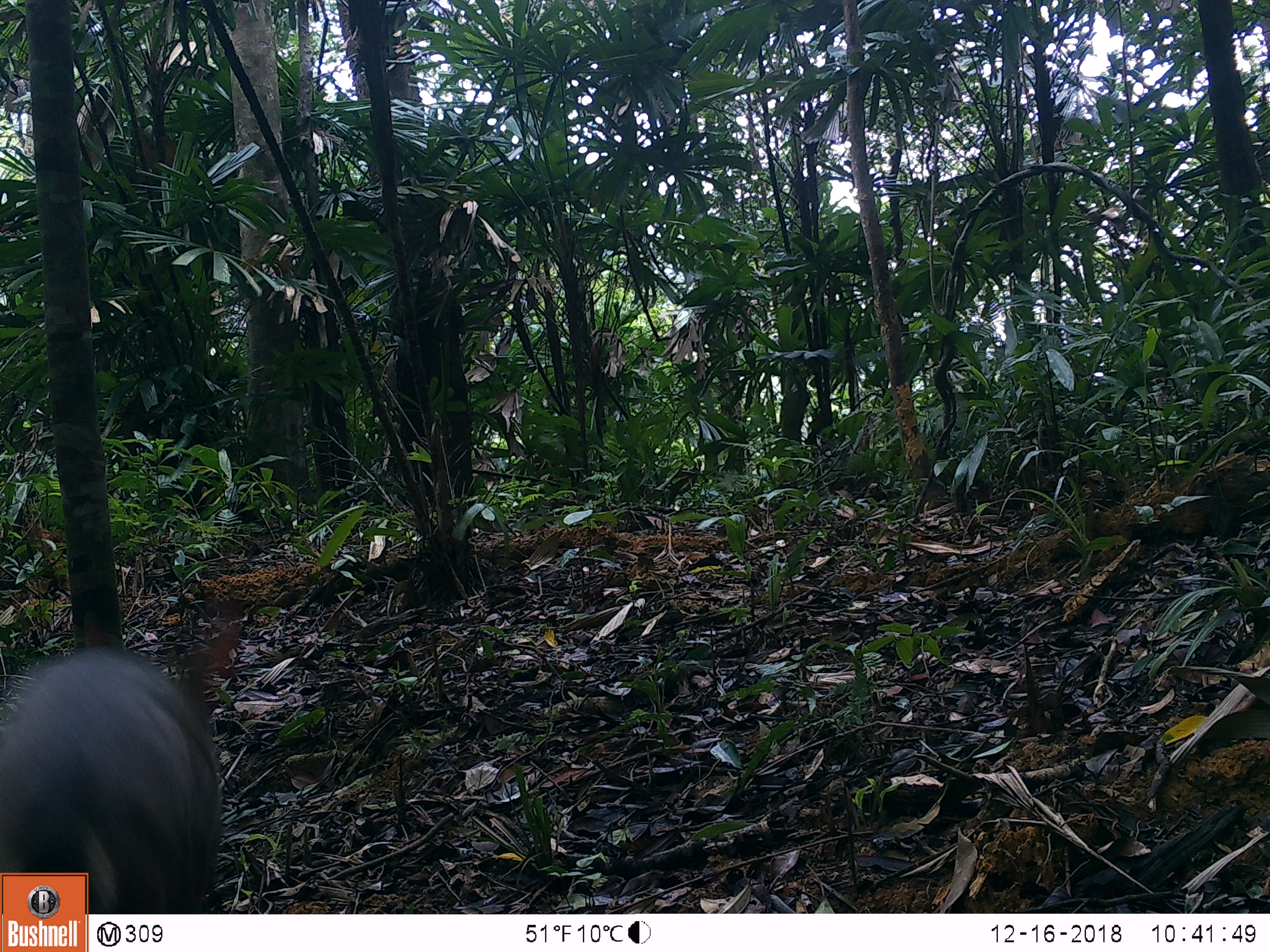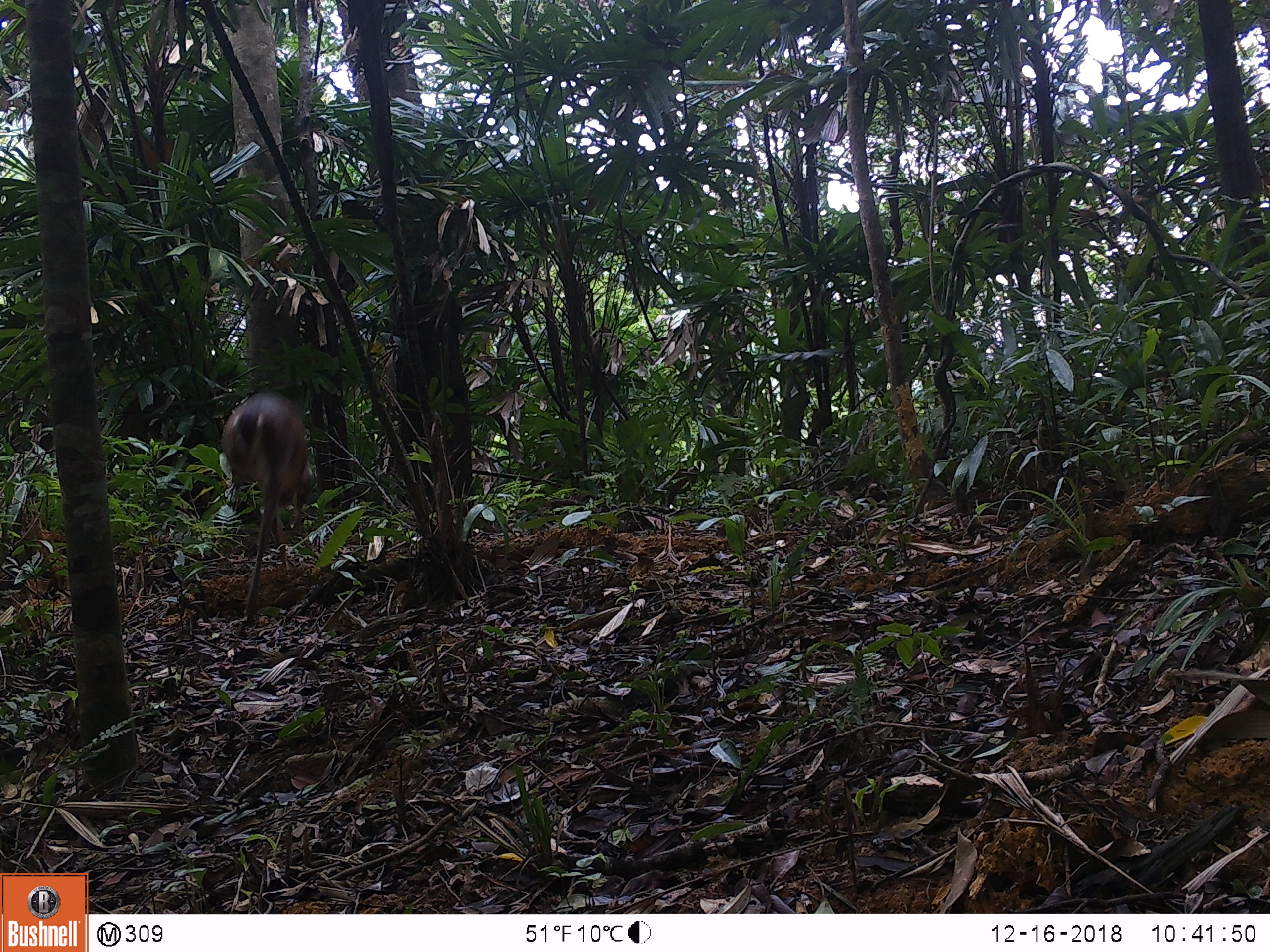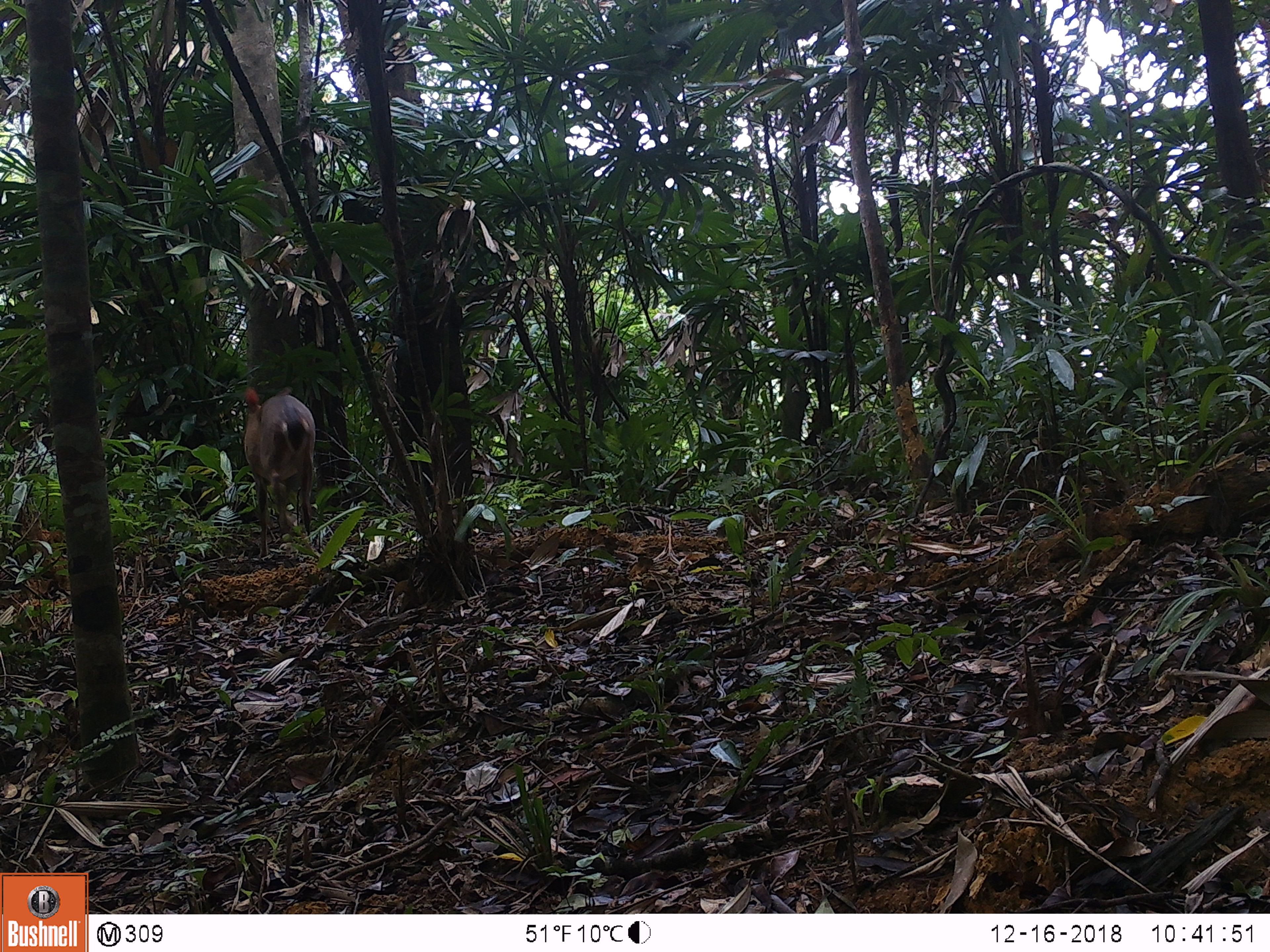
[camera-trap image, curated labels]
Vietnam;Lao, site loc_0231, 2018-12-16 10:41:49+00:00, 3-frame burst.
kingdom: Animalia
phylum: Chordata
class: Mammalia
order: Artiodactyla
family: Cervidae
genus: Muntiacus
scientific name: Muntiacus vuquangensis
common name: large-antlered muntjac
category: large antlered muntjac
Large antlered muntjac (large-antlered muntjac) (Muntiacus vuquangensis). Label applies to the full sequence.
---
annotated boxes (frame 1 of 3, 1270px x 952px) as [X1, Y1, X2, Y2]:
large antlered muntjac: [0, 637, 223, 913]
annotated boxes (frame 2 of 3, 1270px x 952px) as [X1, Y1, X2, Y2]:
large antlered muntjac: [221, 389, 315, 638]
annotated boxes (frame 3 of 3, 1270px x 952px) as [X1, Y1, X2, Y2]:
large antlered muntjac: [243, 385, 315, 555]